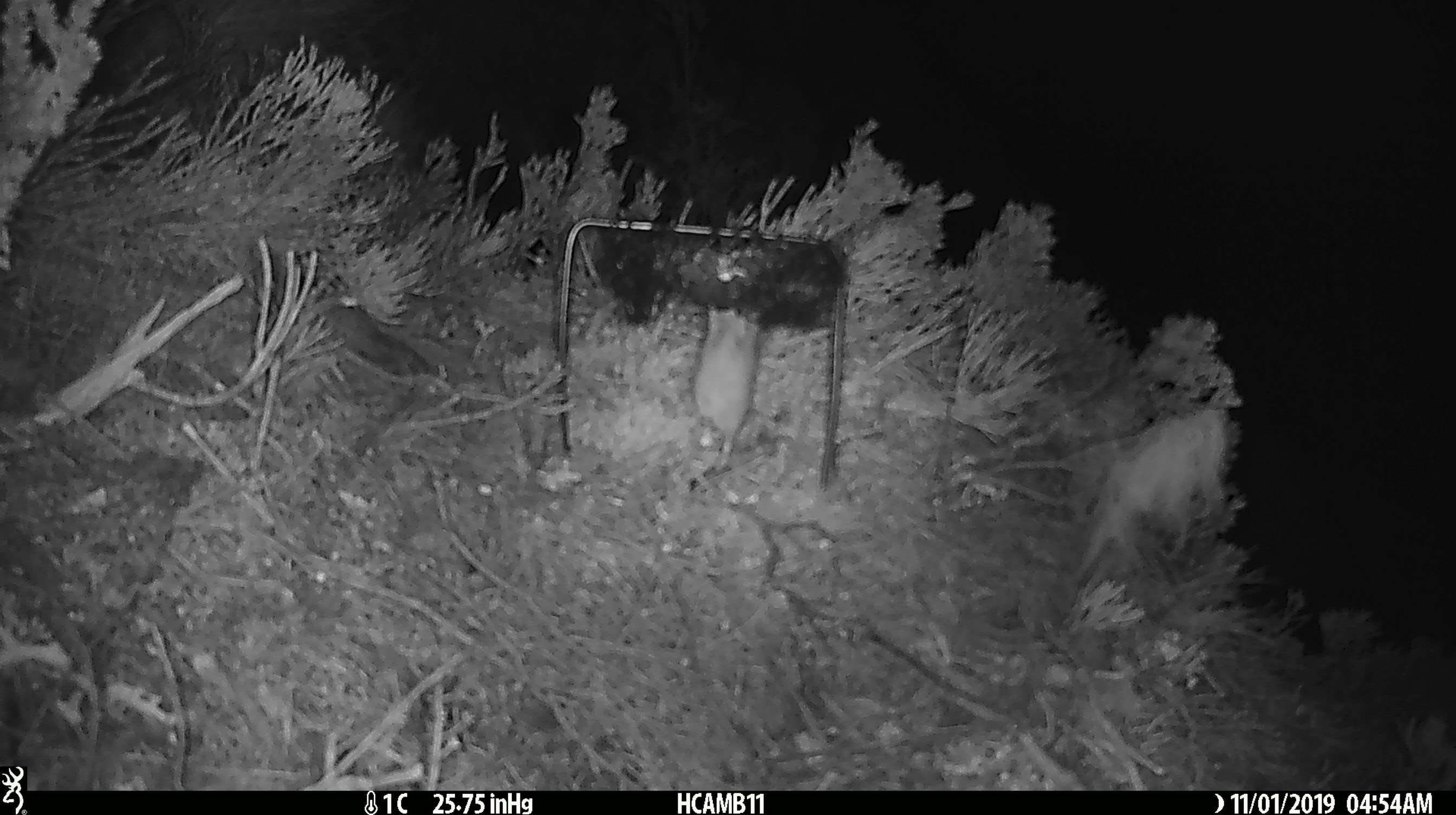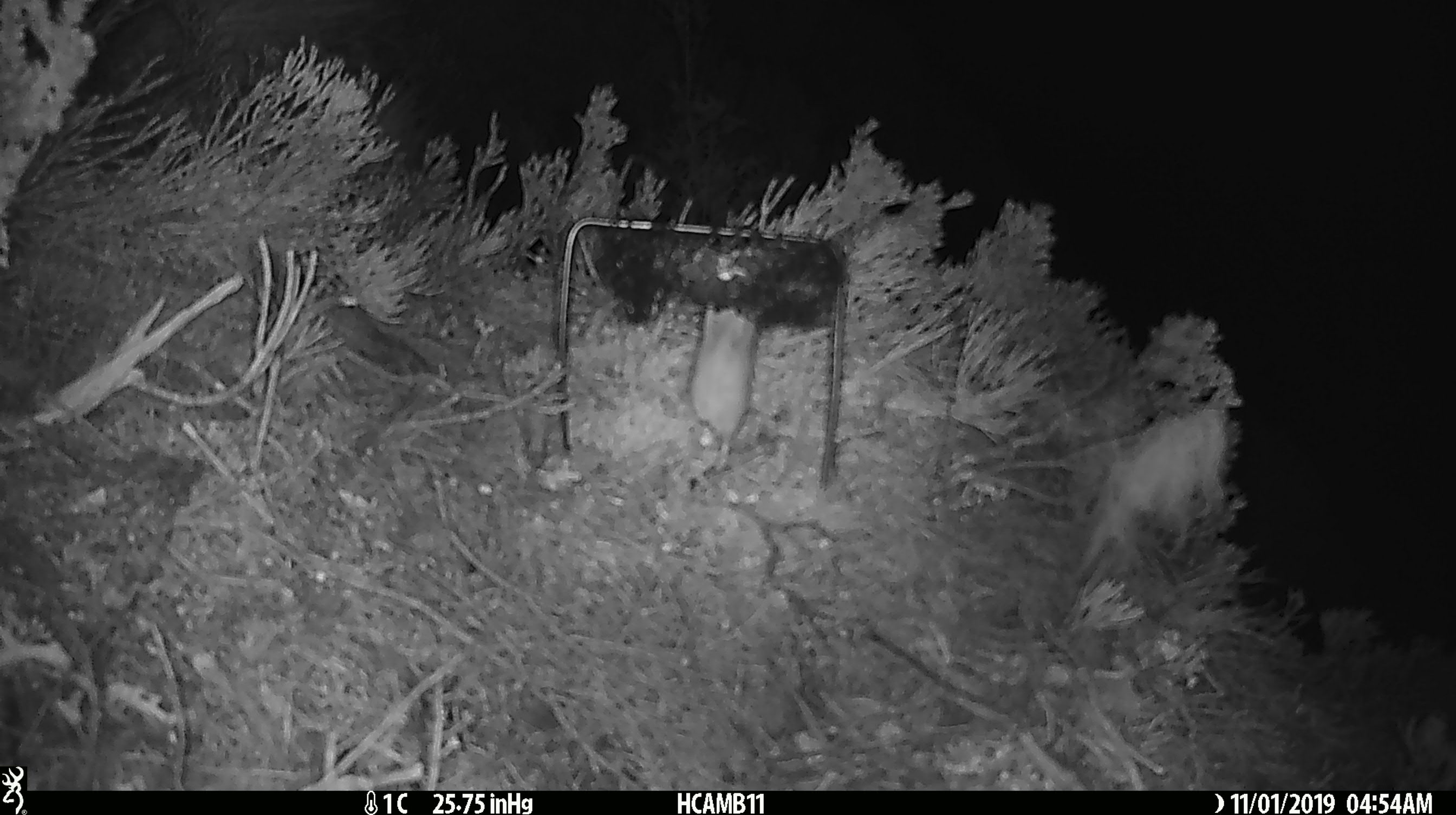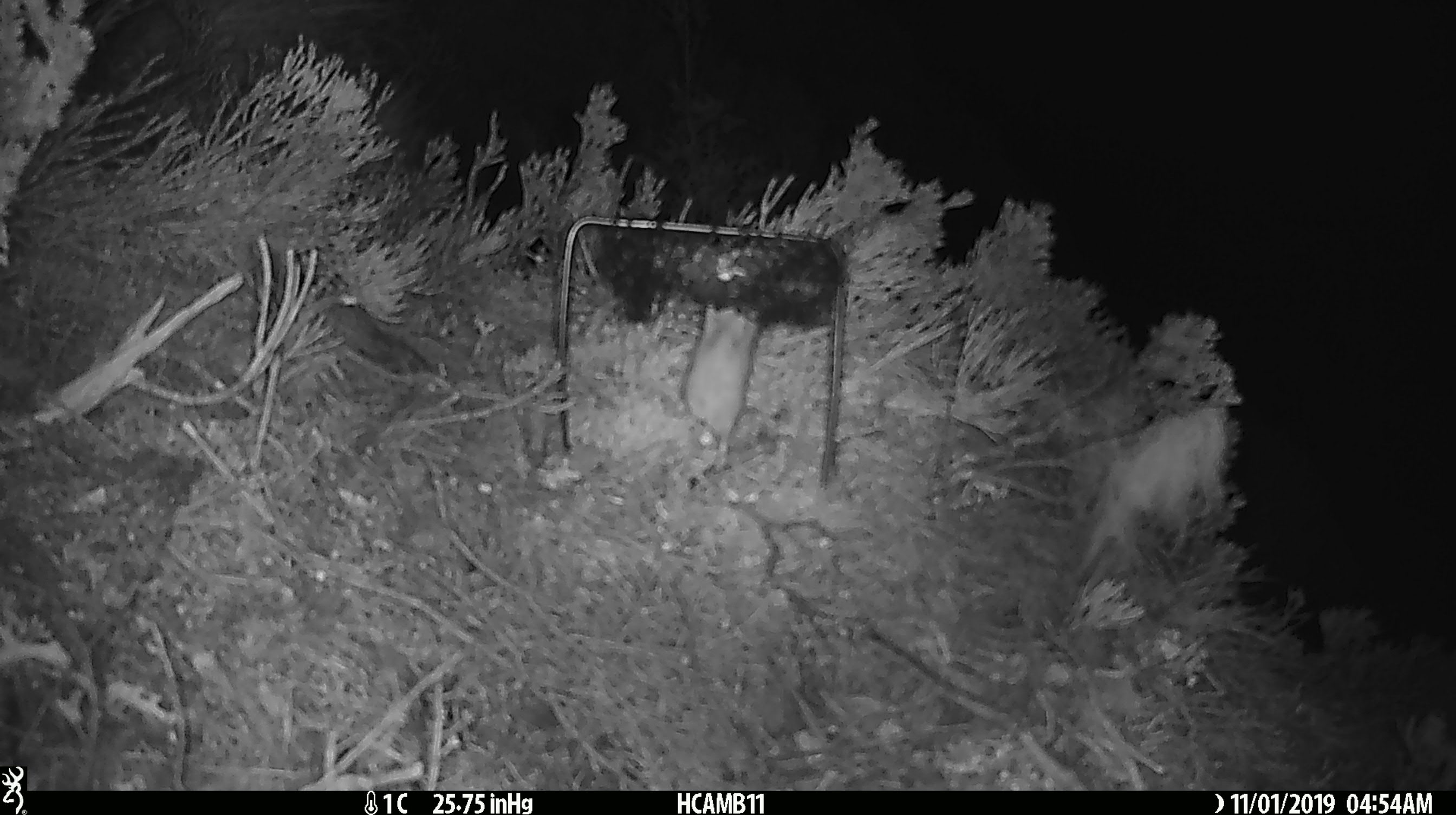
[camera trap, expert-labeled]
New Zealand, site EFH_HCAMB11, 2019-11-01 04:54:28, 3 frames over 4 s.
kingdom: Animalia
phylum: Chordata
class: Mammalia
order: Rodentia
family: Muridae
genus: Mus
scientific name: Mus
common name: mouse